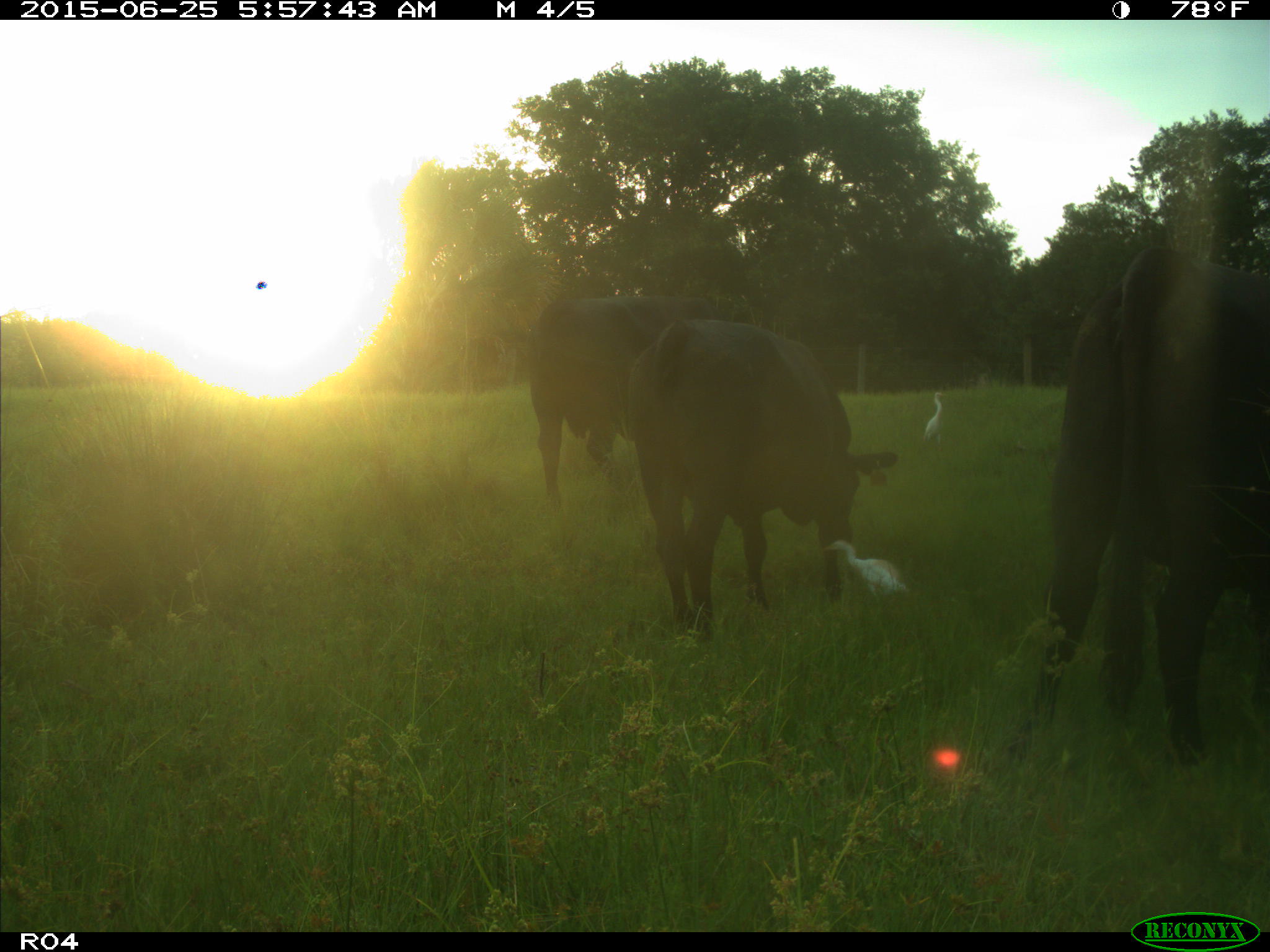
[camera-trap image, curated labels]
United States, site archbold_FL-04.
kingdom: Animalia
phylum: Chordata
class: Mammalia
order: Artiodactyla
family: Bovidae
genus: Bos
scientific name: Bos taurus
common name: domestic cow